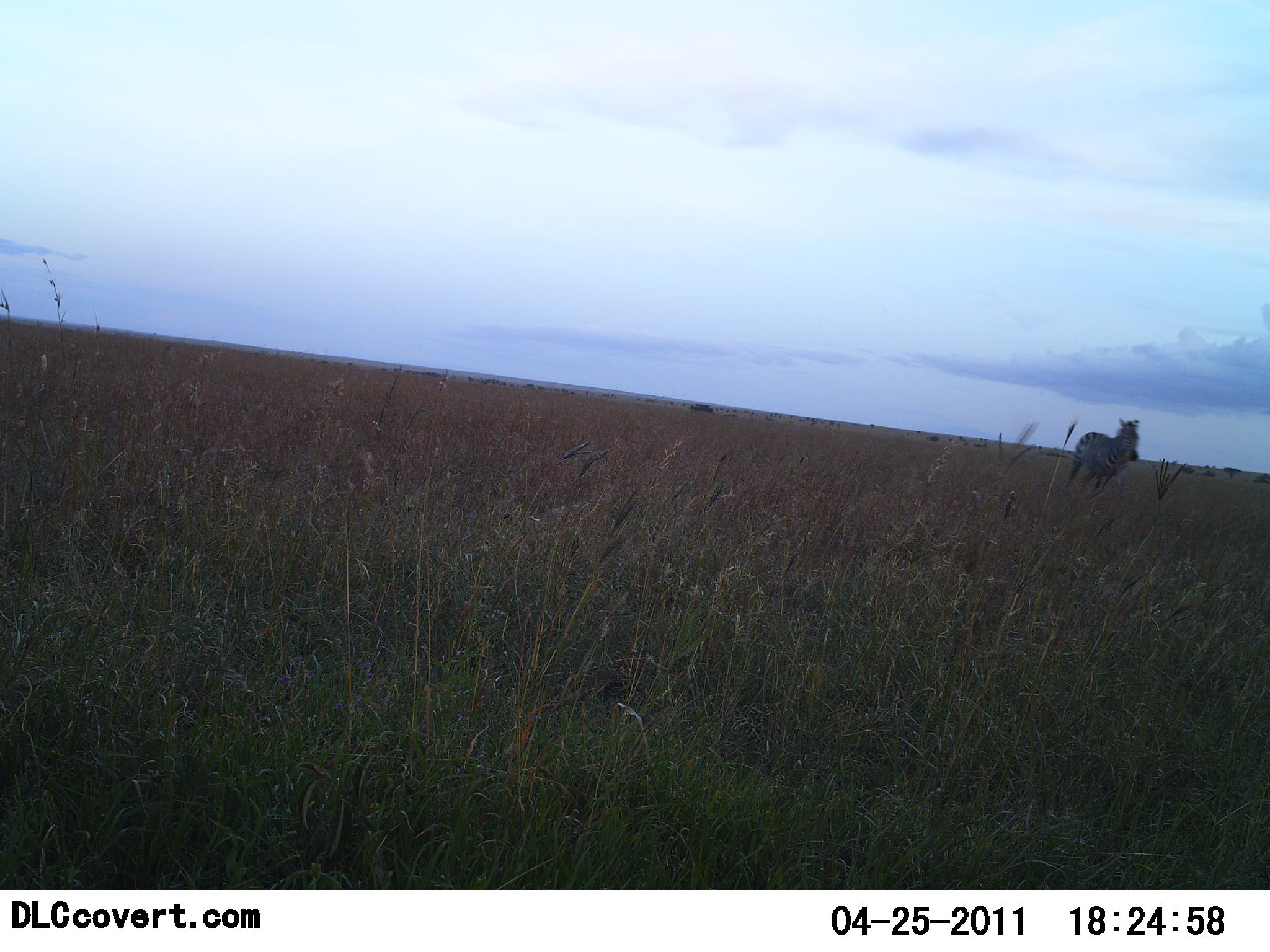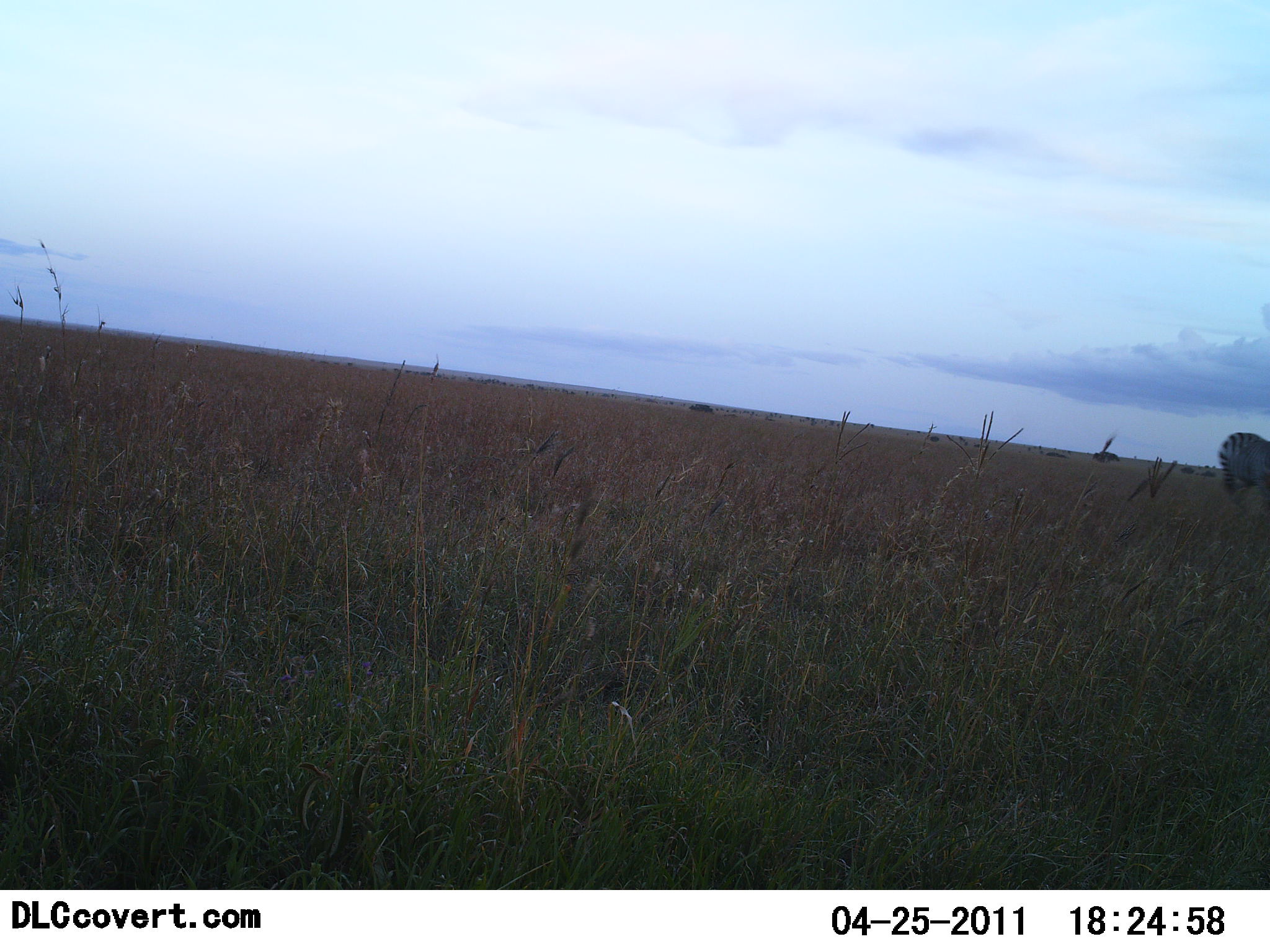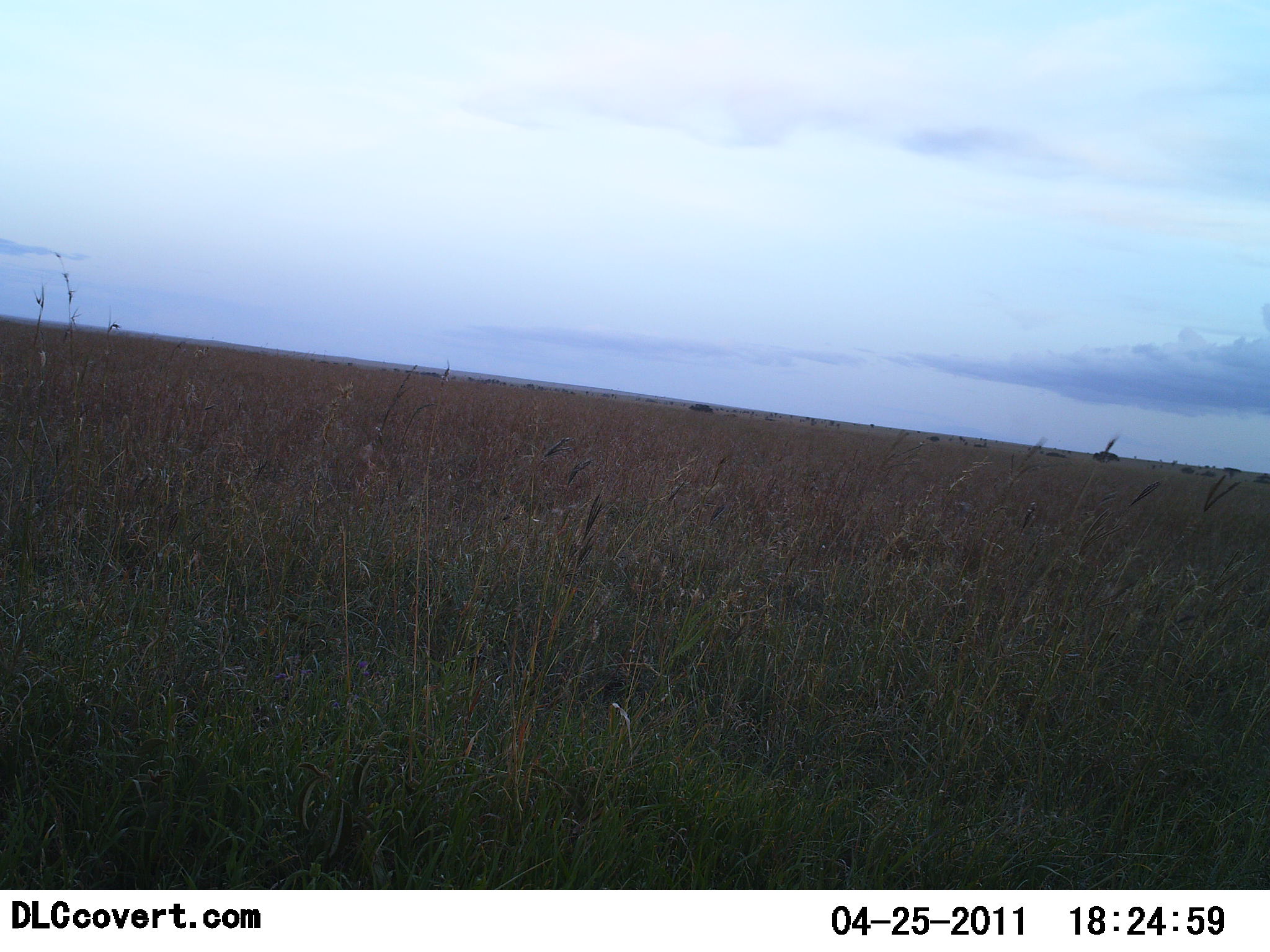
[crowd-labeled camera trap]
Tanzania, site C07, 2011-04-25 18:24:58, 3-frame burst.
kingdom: Animalia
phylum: Chordata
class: Mammalia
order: Perissodactyla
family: Equidae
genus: Equus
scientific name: Equus quagga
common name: plains zebra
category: zebra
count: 1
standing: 18%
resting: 0%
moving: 91%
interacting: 0%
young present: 0%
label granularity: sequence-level